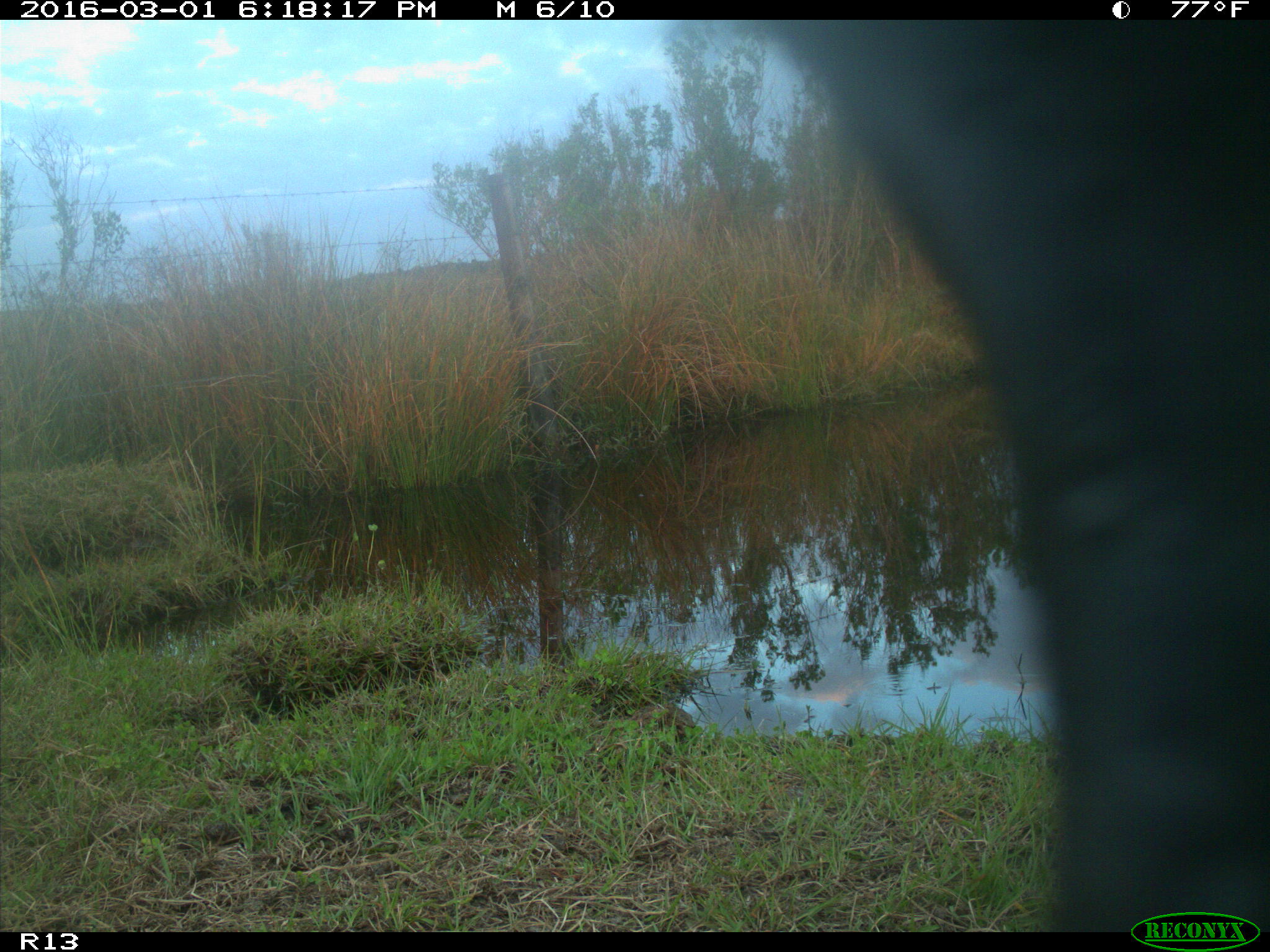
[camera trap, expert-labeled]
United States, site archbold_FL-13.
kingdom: Animalia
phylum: Chordata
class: Mammalia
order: Artiodactyla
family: Bovidae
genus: Bos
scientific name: Bos taurus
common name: domestic cow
Bos taurus (domestic cow).